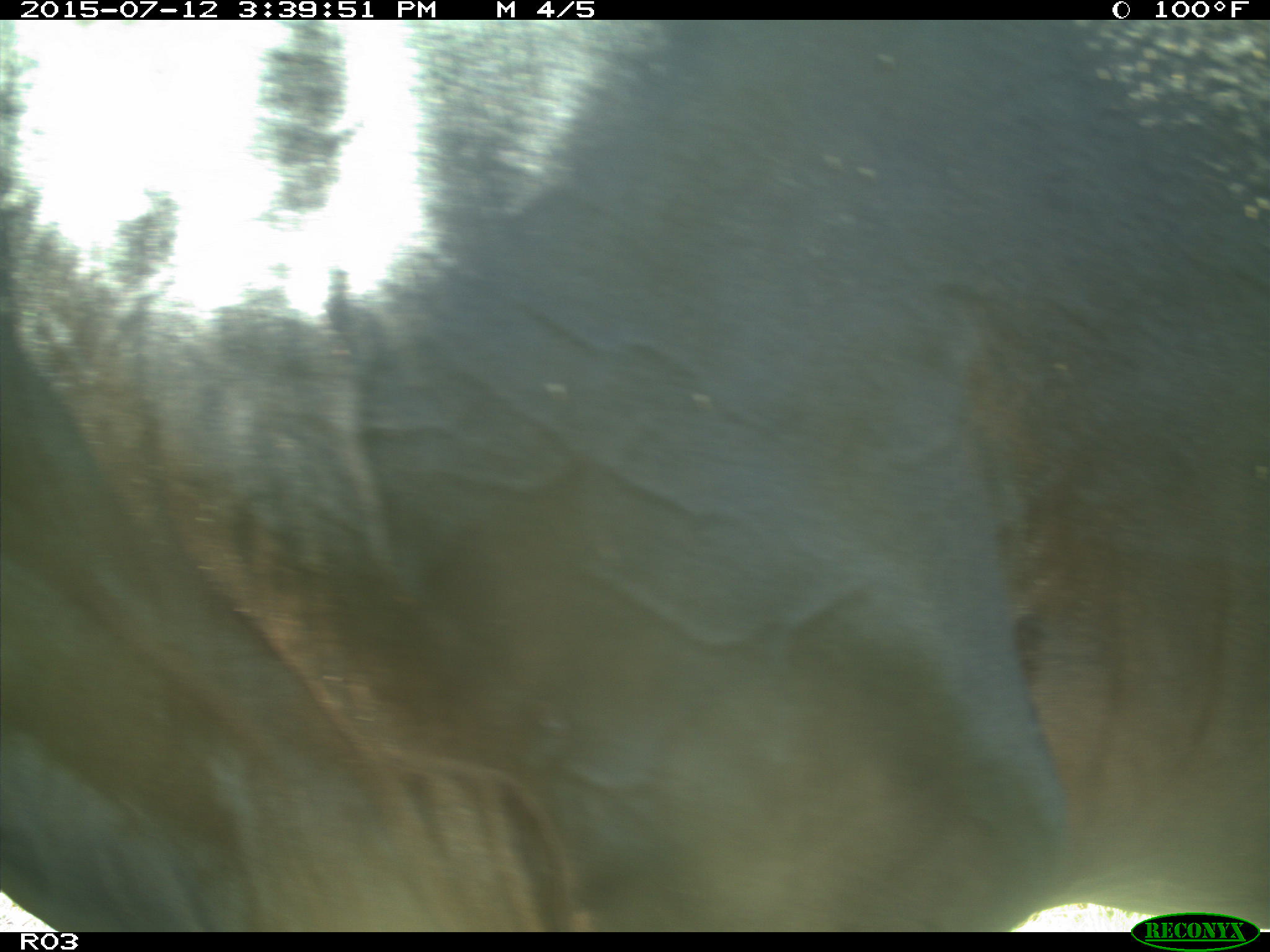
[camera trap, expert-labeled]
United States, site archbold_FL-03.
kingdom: Animalia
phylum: Chordata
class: Mammalia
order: Artiodactyla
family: Bovidae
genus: Bos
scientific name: Bos taurus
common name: domestic cow